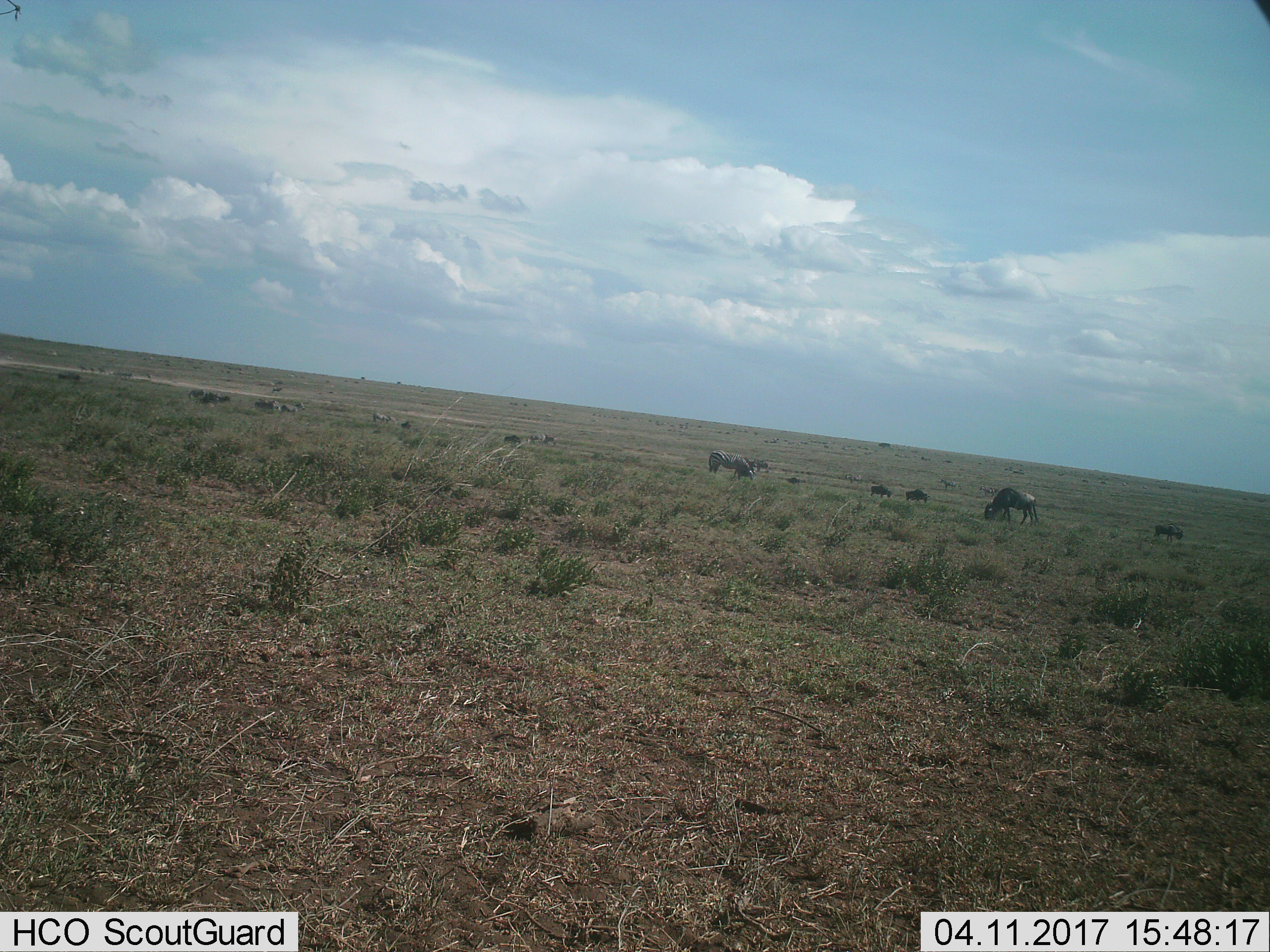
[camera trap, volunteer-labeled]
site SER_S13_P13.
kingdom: Animalia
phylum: Chordata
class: Mammalia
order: Artiodactyla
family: Bovidae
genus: Connochaetes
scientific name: Connochaetes taurinus taurinus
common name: blue wildebeest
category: wildebeestblue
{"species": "wildebeestblue (blue wildebeest) (Connochaetes taurinus taurinus)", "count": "11-50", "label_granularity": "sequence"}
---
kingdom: Animalia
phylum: Chordata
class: Mammalia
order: Perissodactyla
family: Equidae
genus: Equus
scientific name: Equus quagga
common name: plains zebra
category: zebraplains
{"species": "zebraplains (plains zebra) (Equus quagga)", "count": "2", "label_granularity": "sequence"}